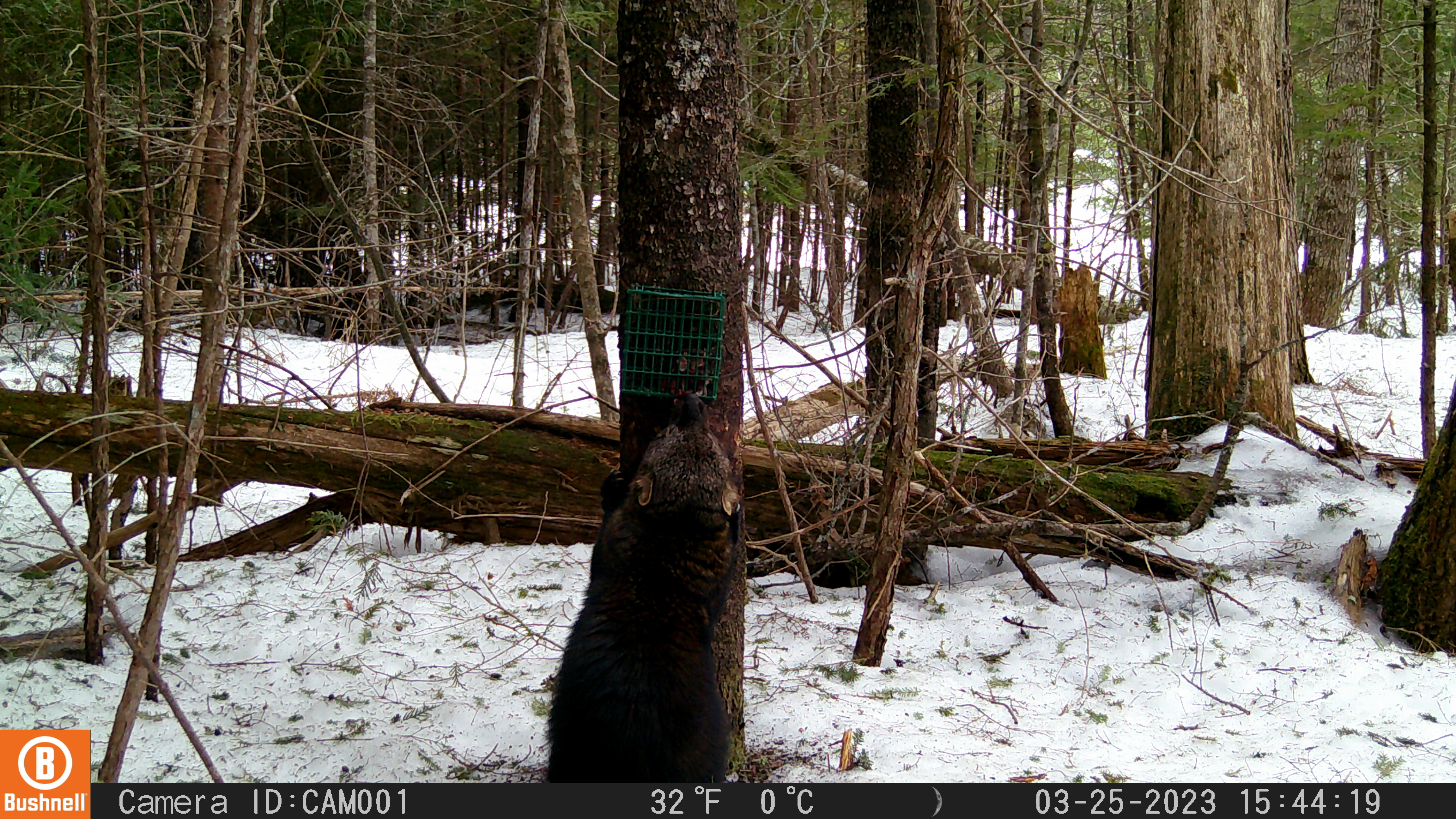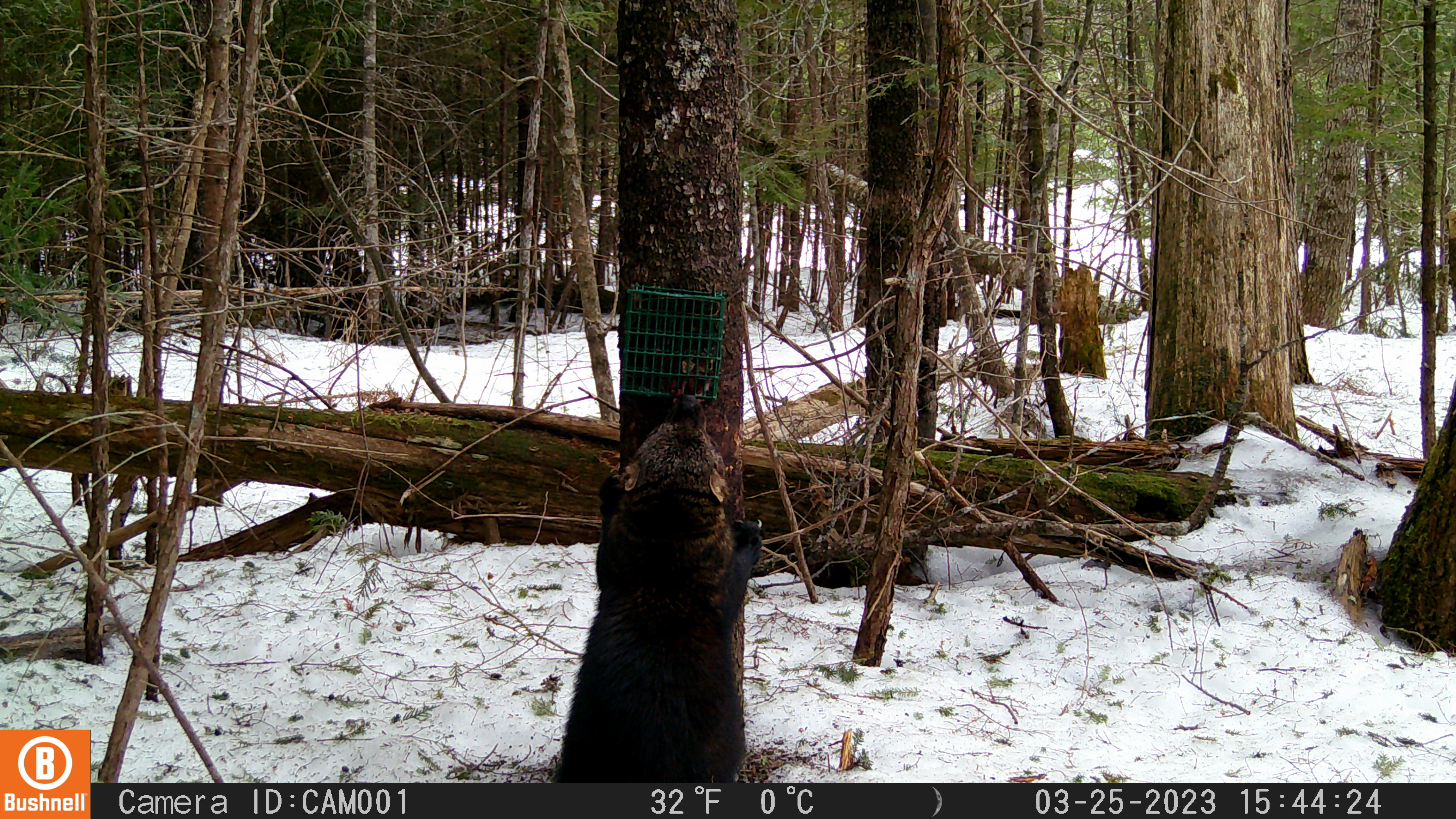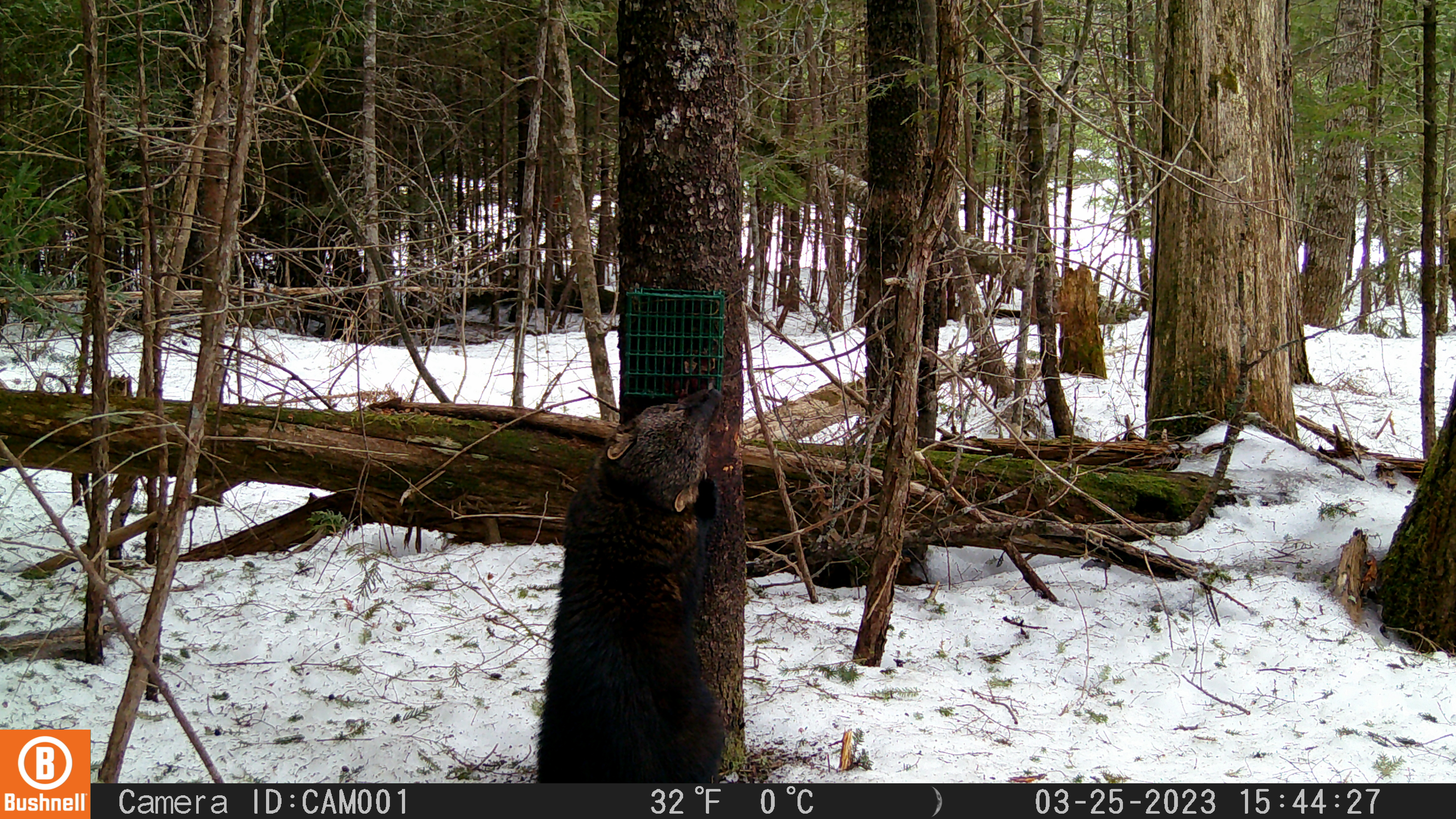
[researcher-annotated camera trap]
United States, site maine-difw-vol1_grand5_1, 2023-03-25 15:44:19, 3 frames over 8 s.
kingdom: Animalia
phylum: Chordata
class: Mammalia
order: Carnivora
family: Mustelidae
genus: Pekania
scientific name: Pekania pennanti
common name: fisher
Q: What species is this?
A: Fisher (Pekania pennanti).